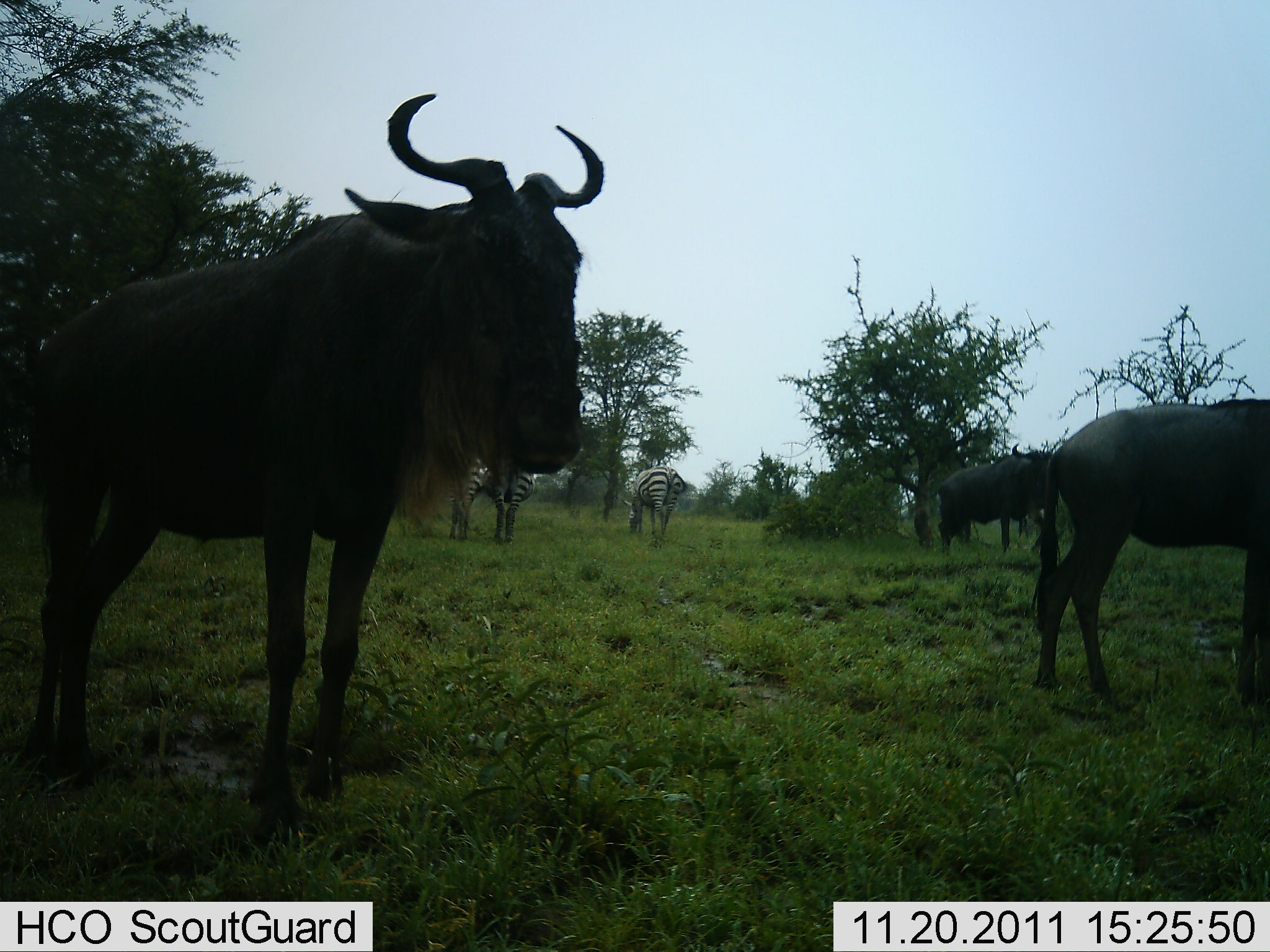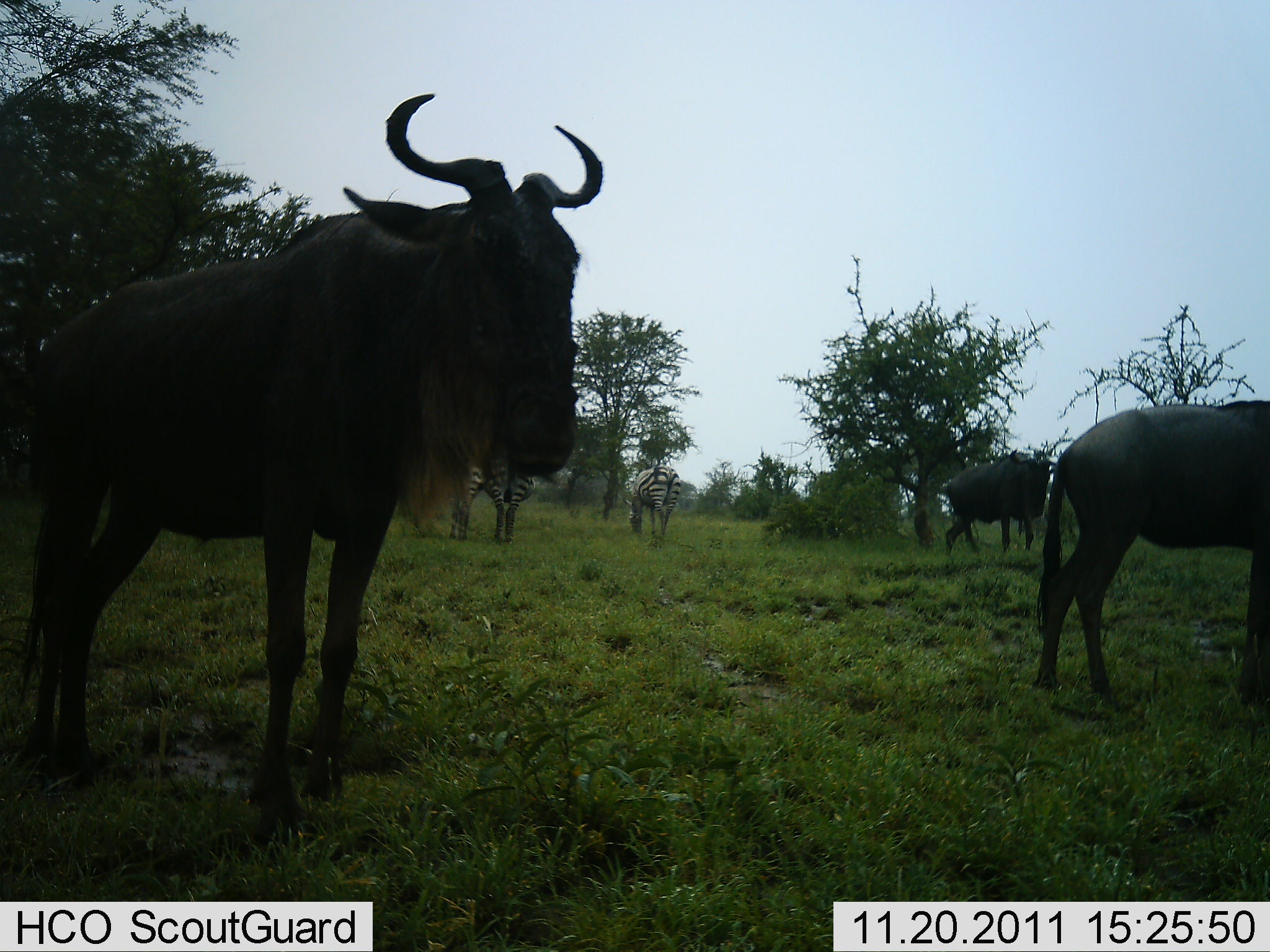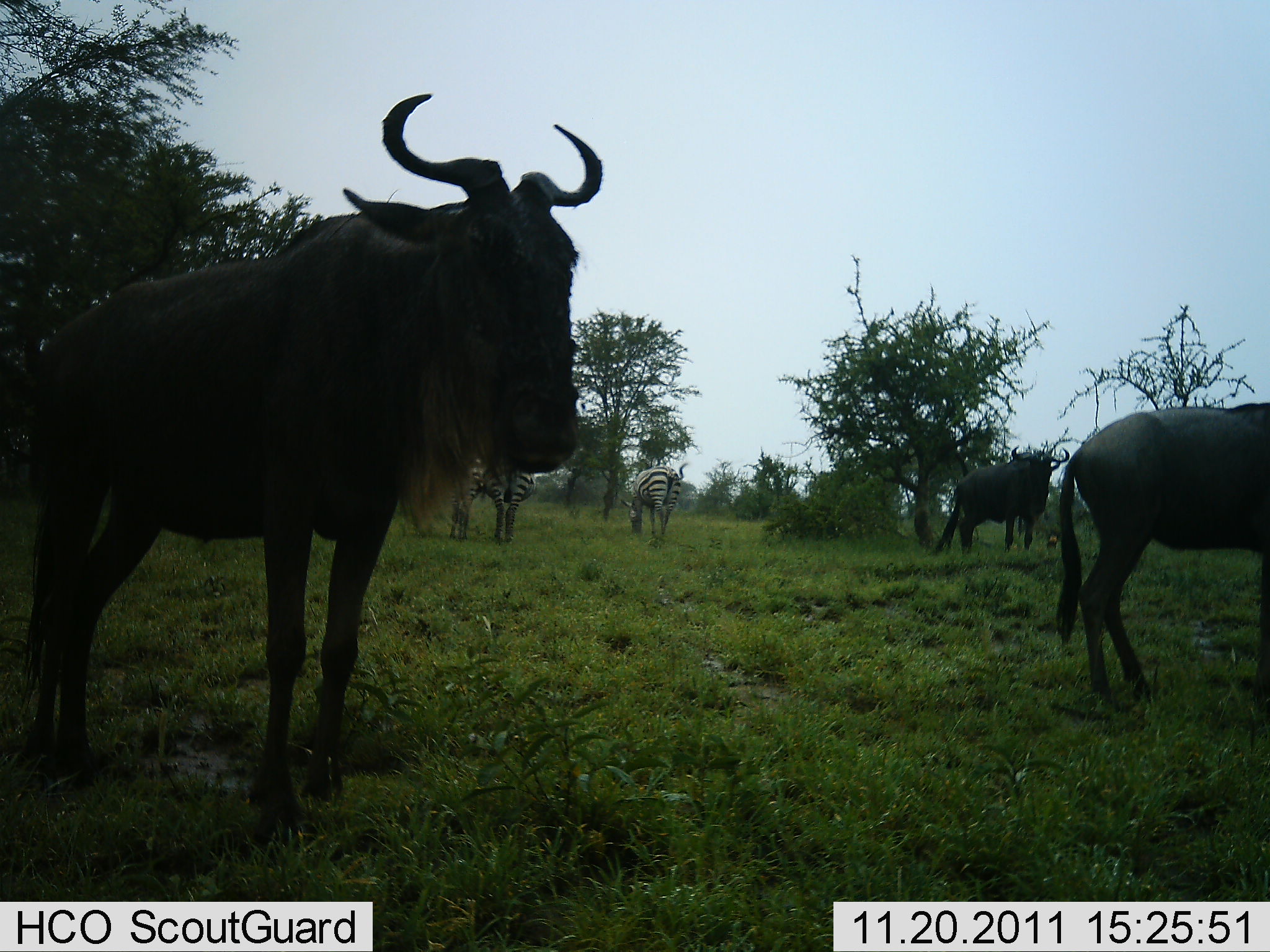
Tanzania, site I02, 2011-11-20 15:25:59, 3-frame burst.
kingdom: Animalia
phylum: Chordata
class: Mammalia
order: Artiodactyla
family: Bovidae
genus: Connochaetes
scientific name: Connochaetes taurinus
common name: blue wildebeest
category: wildebeest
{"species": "wildebeest (blue wildebeest) (Connochaetes taurinus)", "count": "3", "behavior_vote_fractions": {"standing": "92%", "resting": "0%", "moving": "8%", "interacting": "0%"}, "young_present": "0%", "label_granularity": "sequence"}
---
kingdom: Animalia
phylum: Chordata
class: Mammalia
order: Perissodactyla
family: Equidae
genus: Equus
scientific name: Equus quagga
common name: plains zebra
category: zebra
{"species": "zebra (plains zebra) (Equus quagga)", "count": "2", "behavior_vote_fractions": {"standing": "67%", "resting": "0%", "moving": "0%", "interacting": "8%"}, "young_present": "0%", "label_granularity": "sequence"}